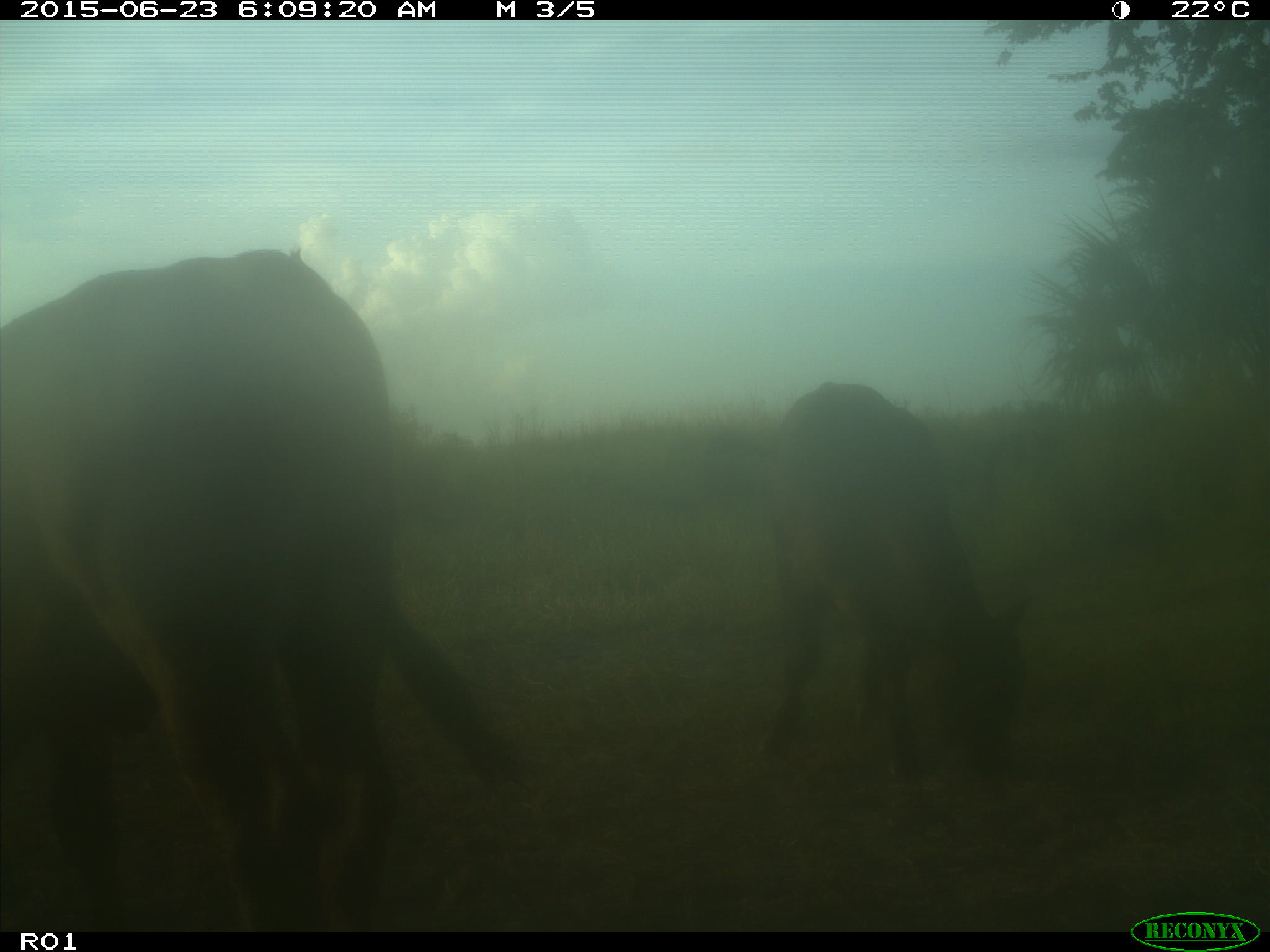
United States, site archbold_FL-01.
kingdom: Animalia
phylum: Chordata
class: Mammalia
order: Artiodactyla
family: Bovidae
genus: Bos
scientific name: Bos taurus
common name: domestic cow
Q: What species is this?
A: Bos taurus (domestic cow).